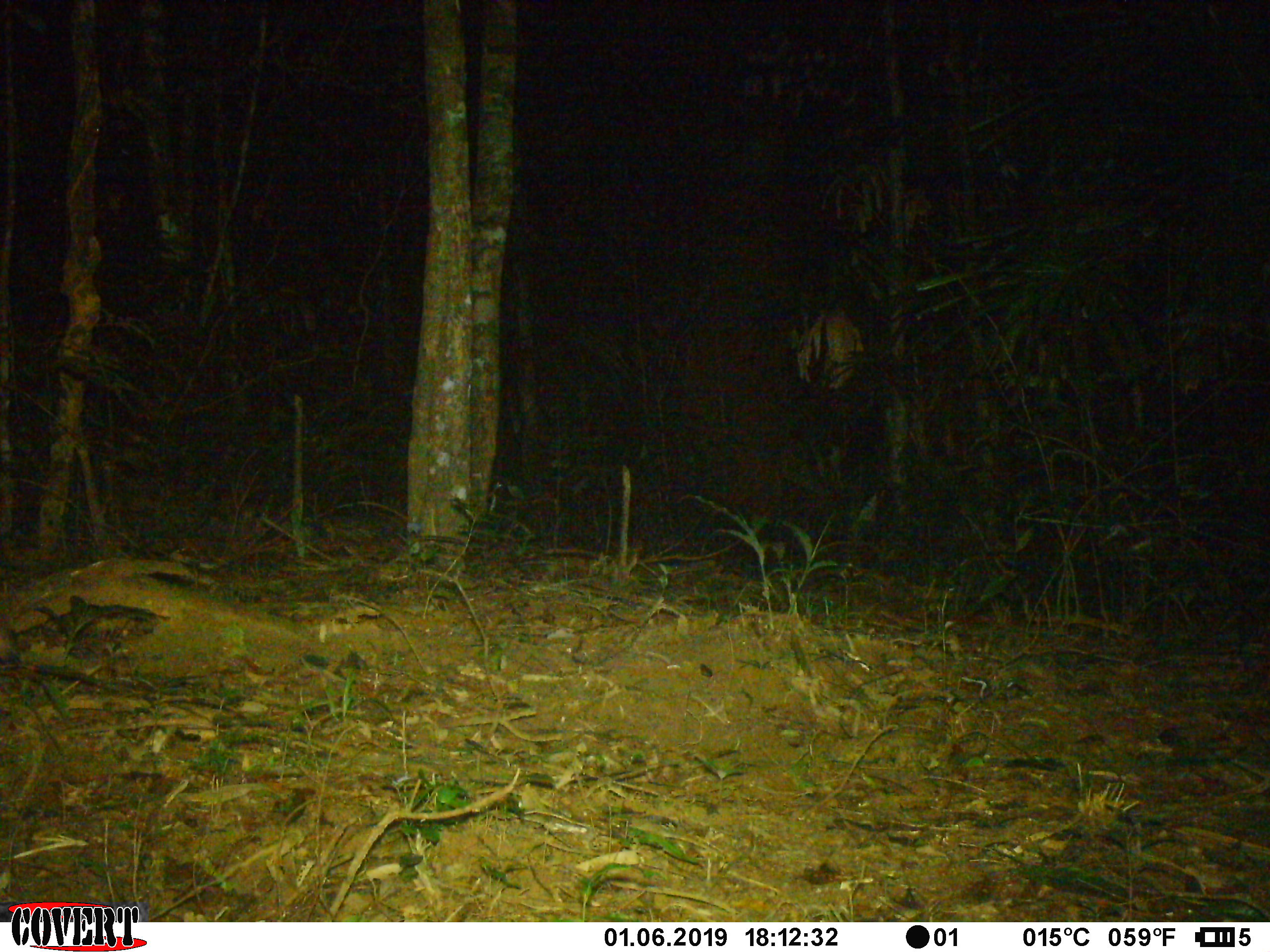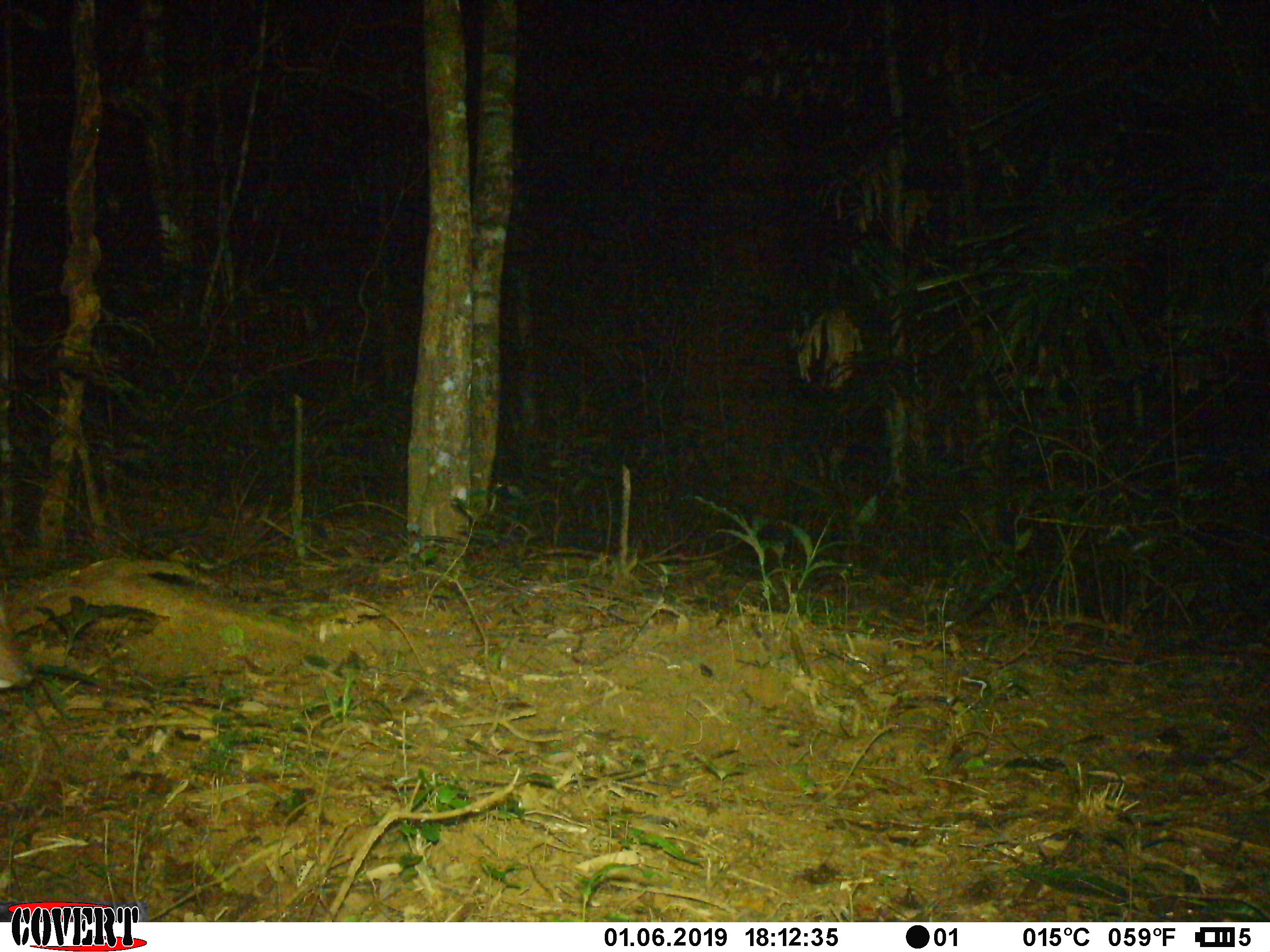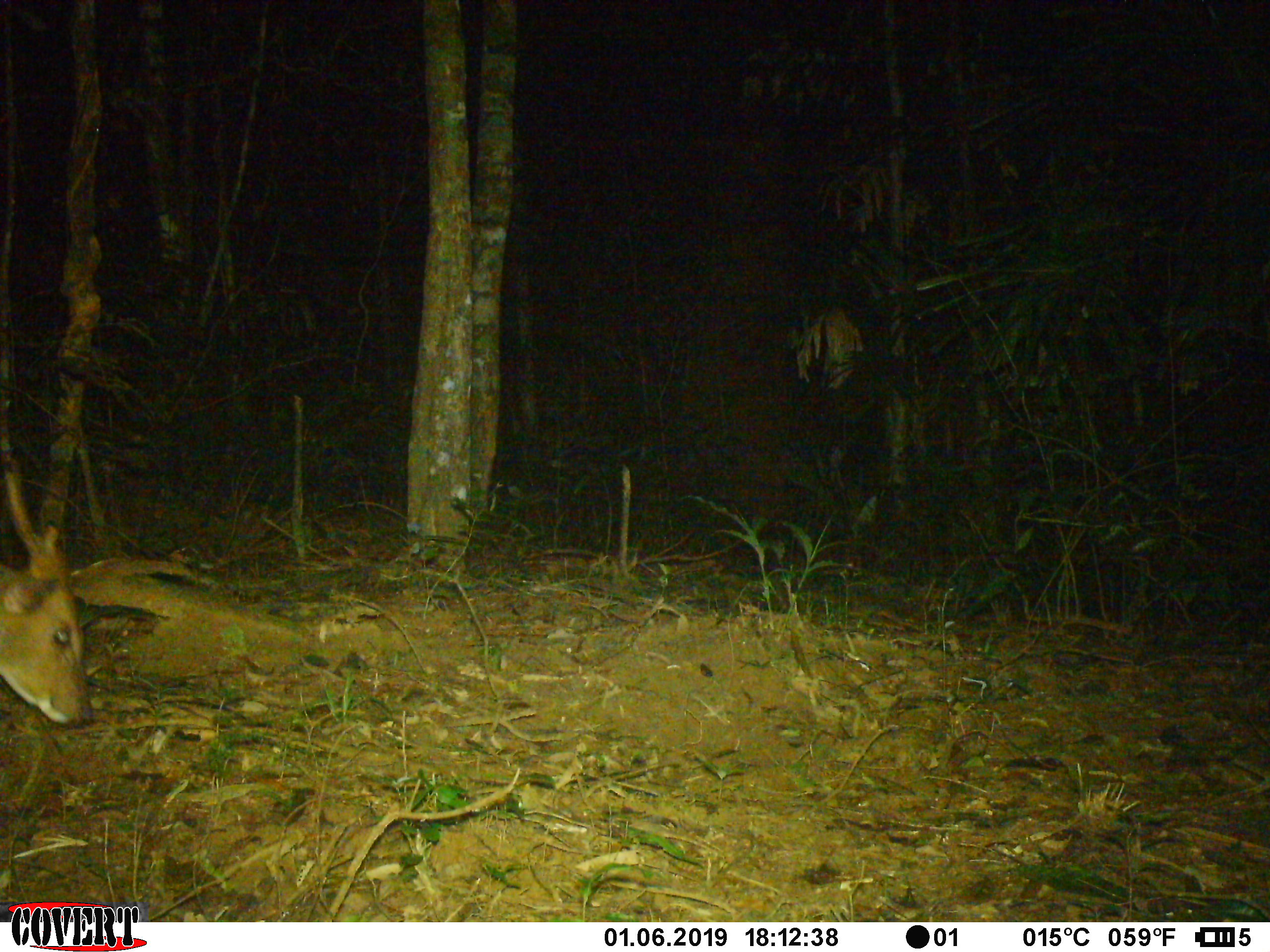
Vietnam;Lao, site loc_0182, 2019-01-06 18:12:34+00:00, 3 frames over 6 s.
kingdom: Animalia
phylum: Chordata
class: Mammalia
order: Artiodactyla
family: Cervidae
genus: Muntiacus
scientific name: Muntiacus vuquangensis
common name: large-antlered muntjac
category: large antlered muntjac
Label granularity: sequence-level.